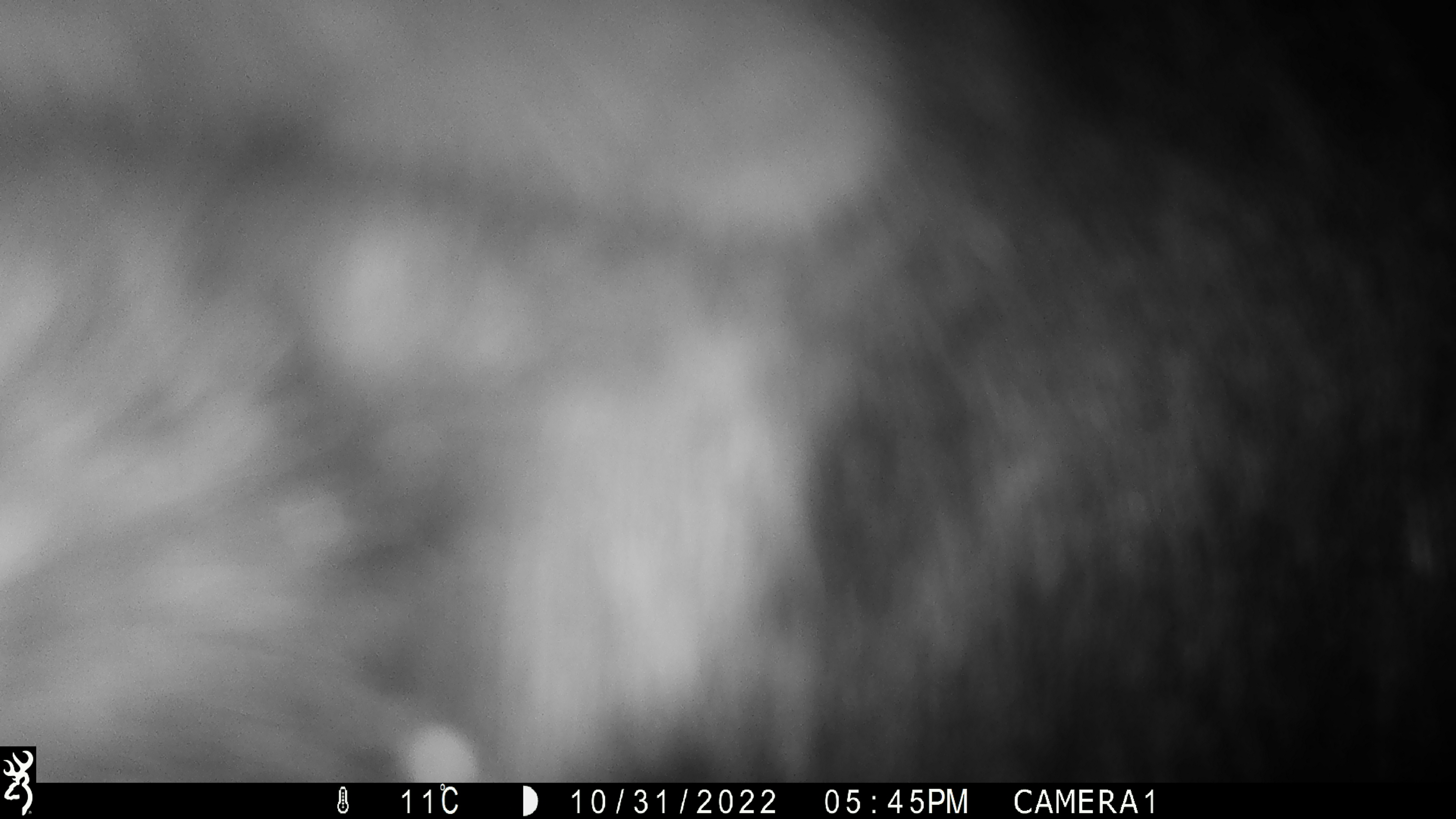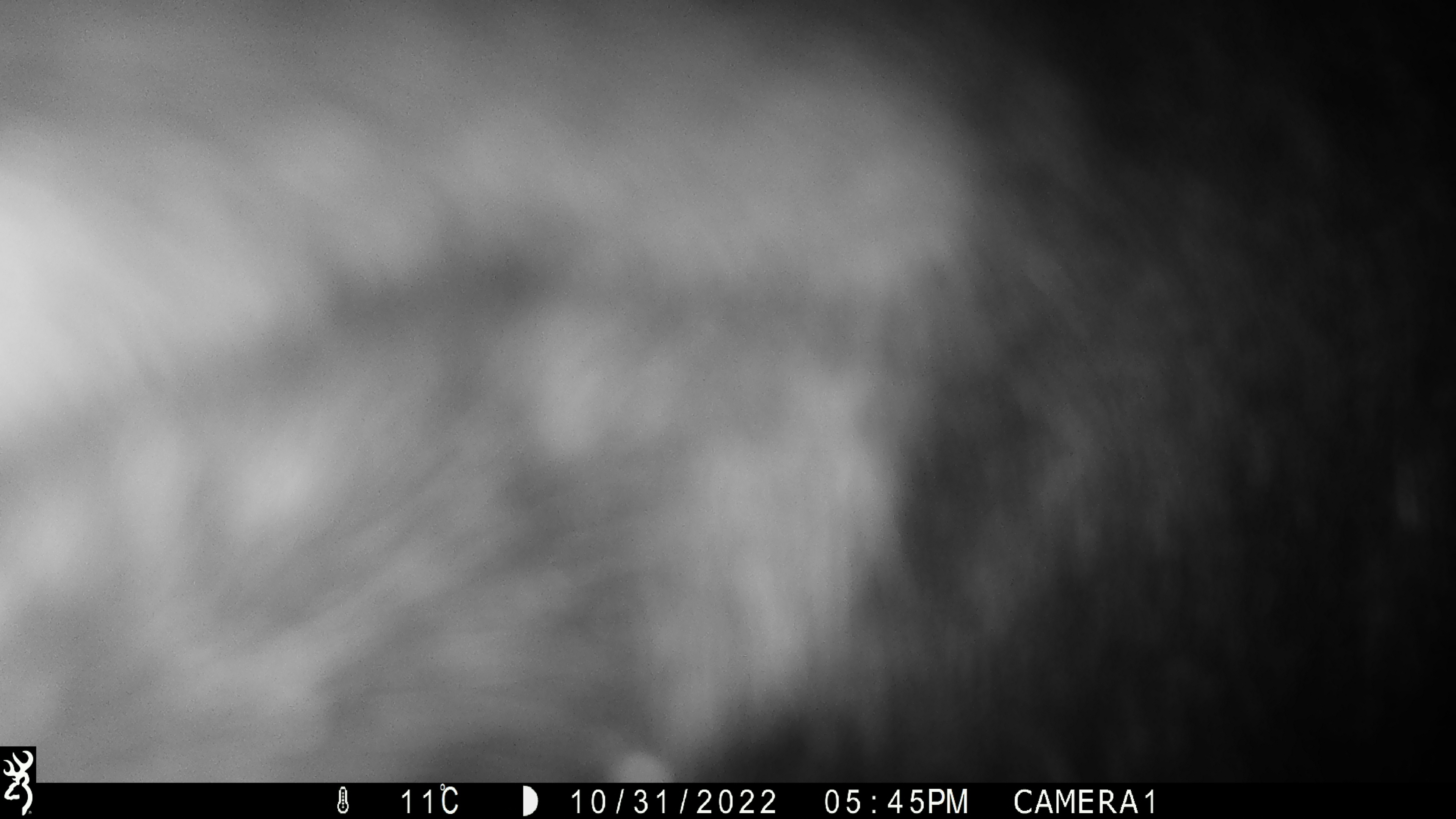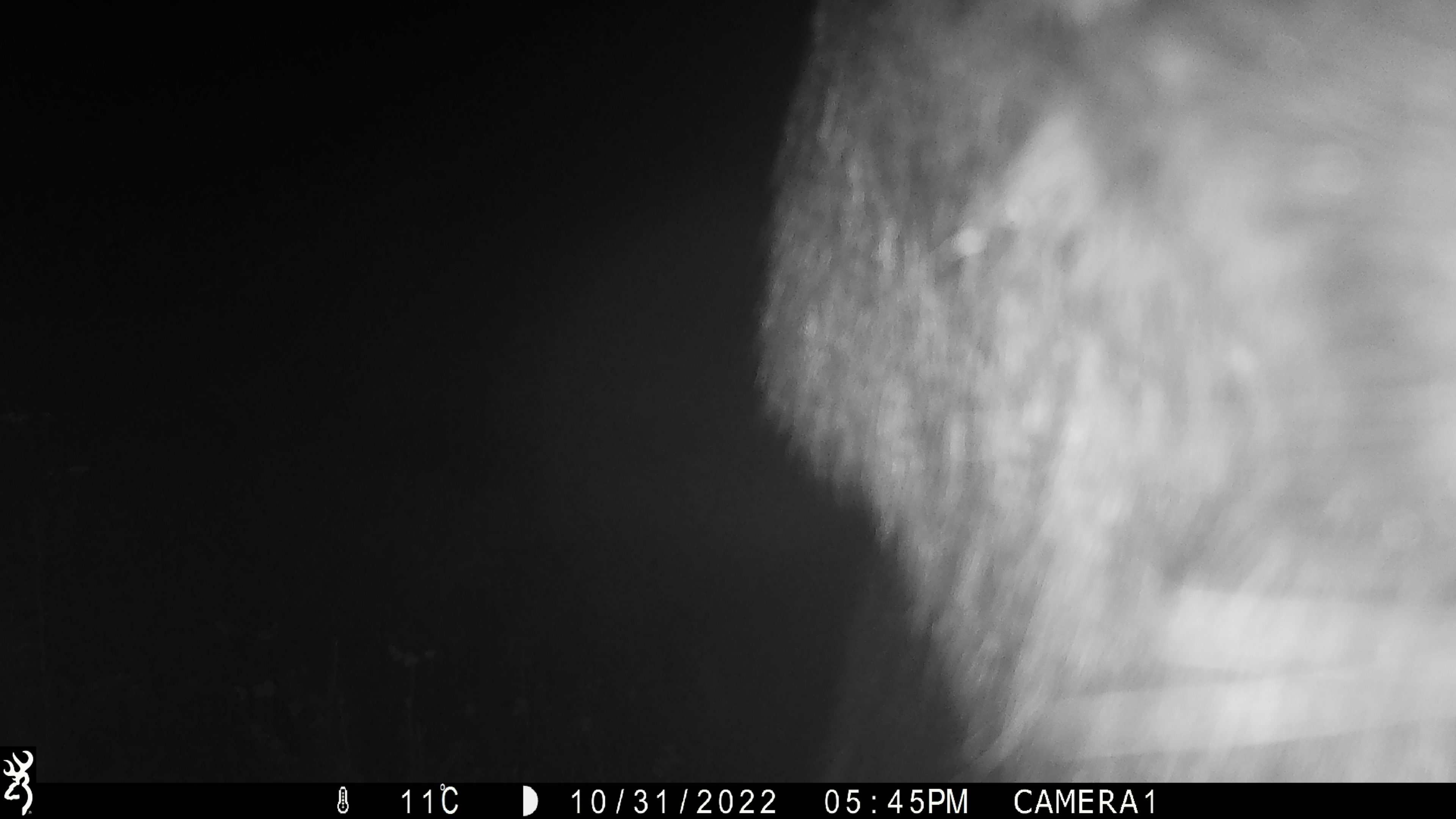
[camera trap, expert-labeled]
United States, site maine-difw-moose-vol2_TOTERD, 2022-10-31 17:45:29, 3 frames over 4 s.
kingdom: Animalia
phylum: Chordata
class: Mammalia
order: Artiodactyla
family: Cervidae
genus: Alces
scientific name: Alces alces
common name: moose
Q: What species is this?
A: Moose (Alces alces).